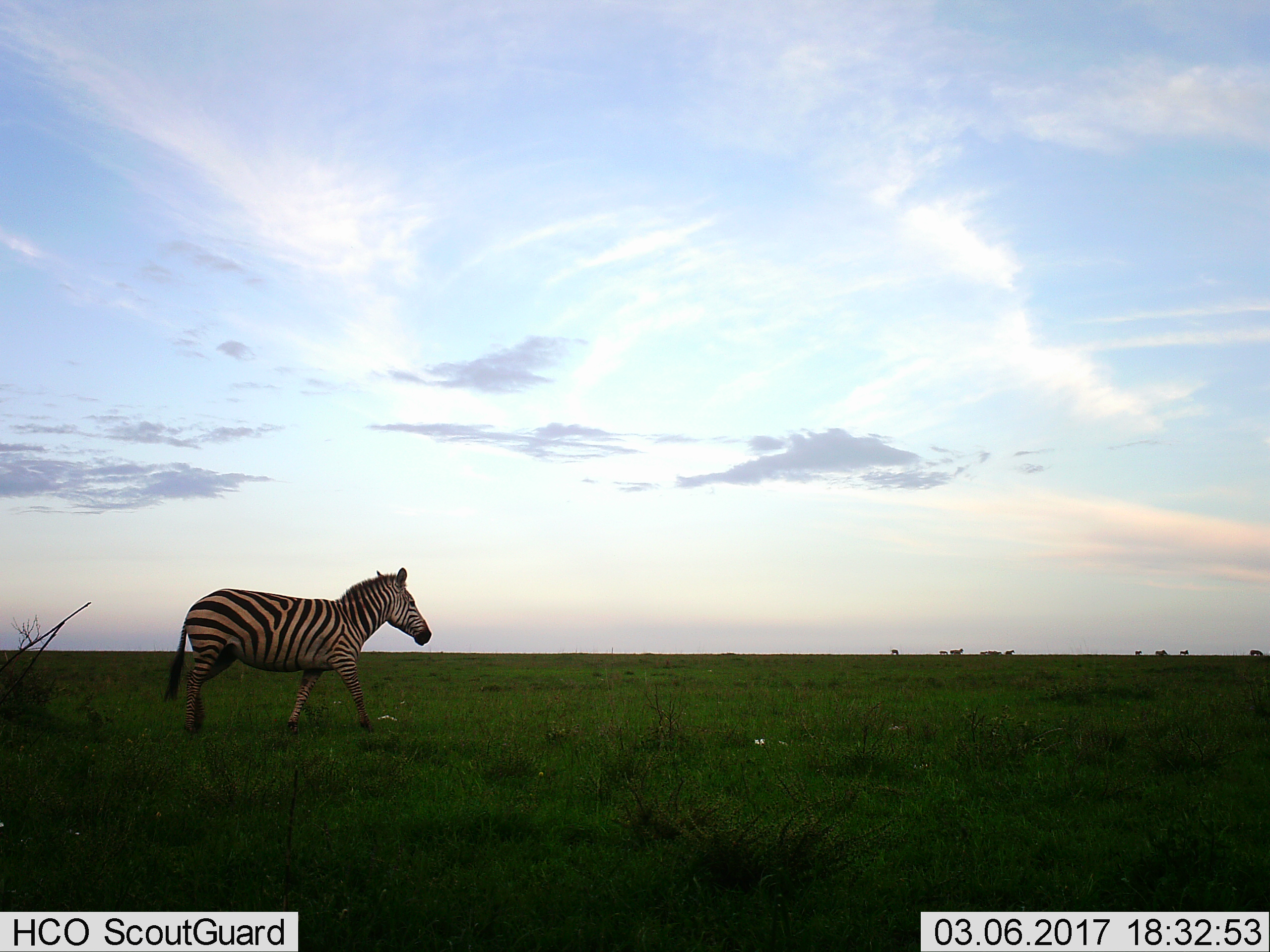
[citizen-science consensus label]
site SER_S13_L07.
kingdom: Animalia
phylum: Chordata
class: Mammalia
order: Perissodactyla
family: Equidae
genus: Equus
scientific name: Equus quagga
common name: plains zebra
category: zebraplains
Zebraplains (plains zebra) (Equus quagga), count 1. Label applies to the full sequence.